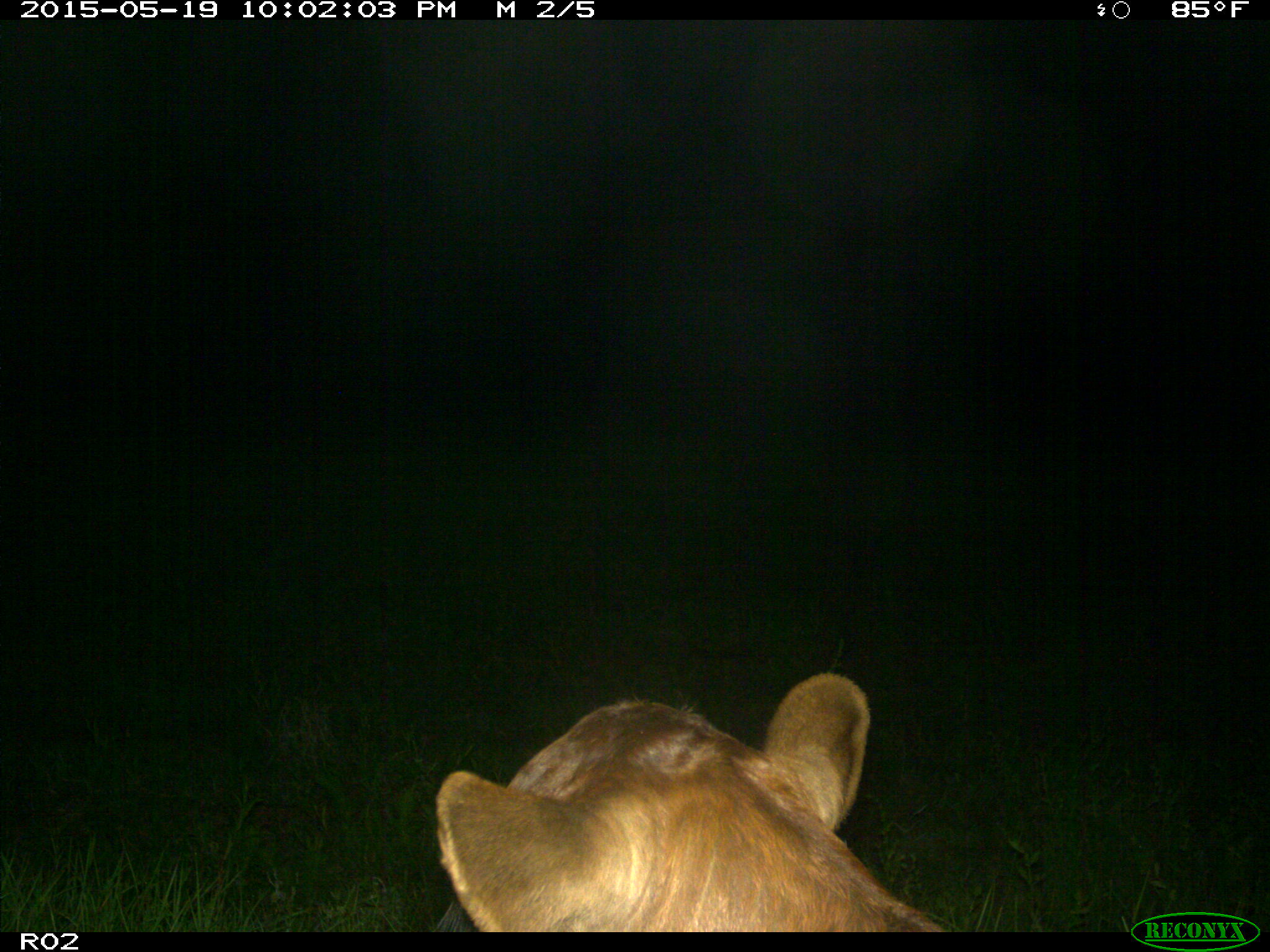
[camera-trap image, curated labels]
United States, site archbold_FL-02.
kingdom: Animalia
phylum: Chordata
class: Mammalia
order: Artiodactyla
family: Bovidae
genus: Bos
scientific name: Bos taurus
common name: domestic cow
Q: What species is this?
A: Bos taurus (domestic cow).